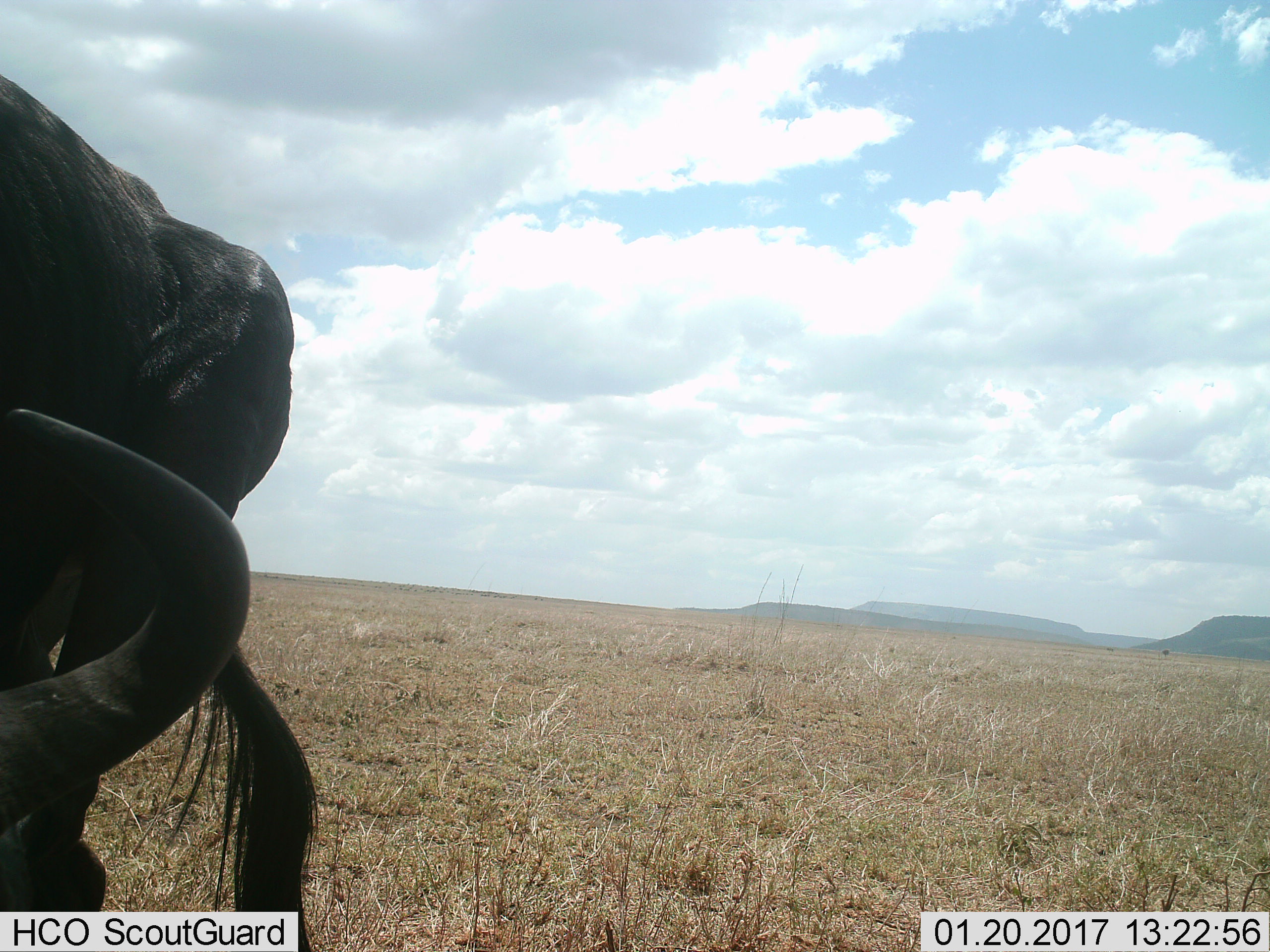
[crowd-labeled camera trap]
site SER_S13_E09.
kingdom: Animalia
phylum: Chordata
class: Mammalia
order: Artiodactyla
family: Bovidae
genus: Connochaetes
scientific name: Connochaetes taurinus taurinus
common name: blue wildebeest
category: wildebeestblue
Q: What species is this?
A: Wildebeestblue (blue wildebeest) (Connochaetes taurinus taurinus).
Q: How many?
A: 1.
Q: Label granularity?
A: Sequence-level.